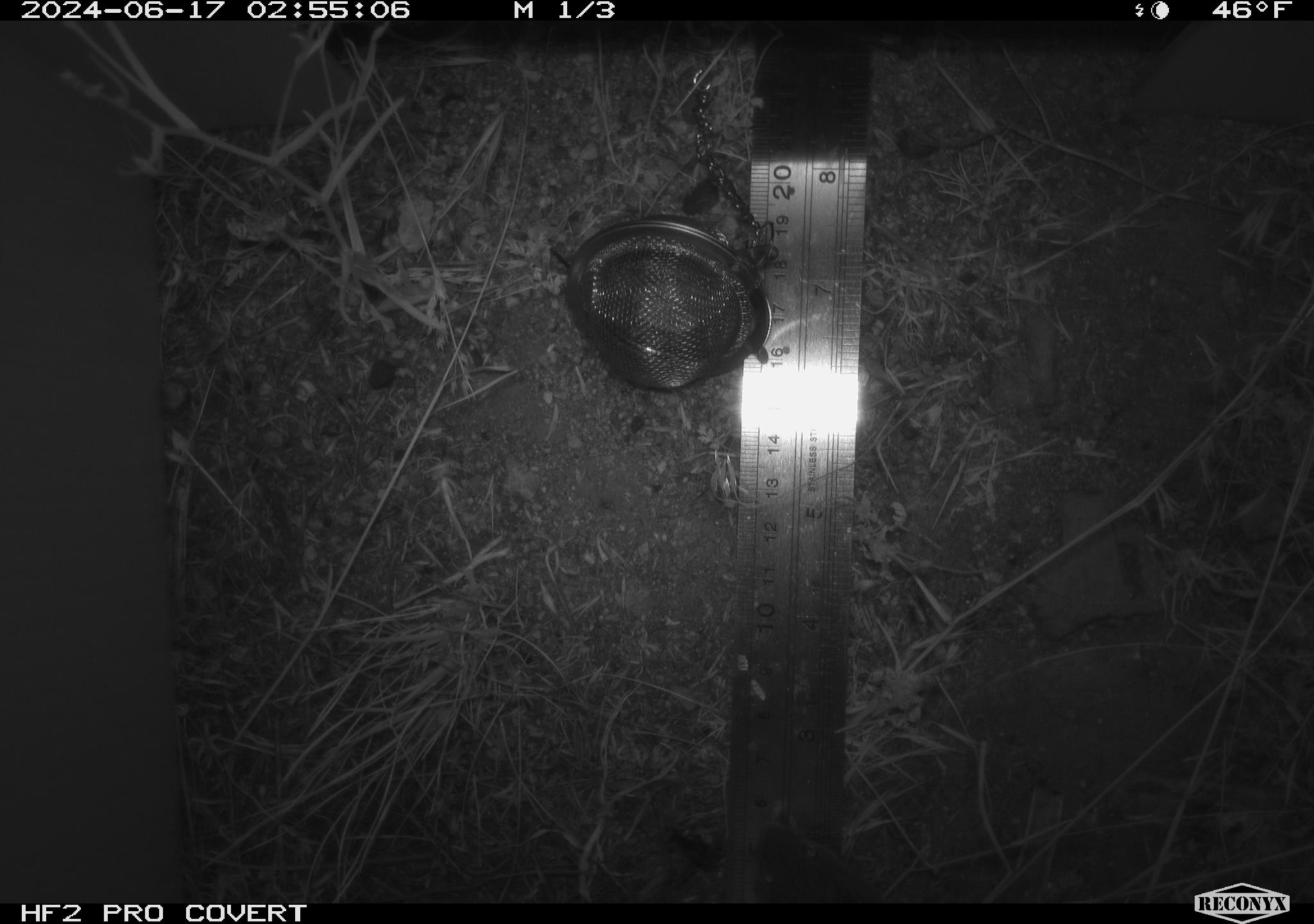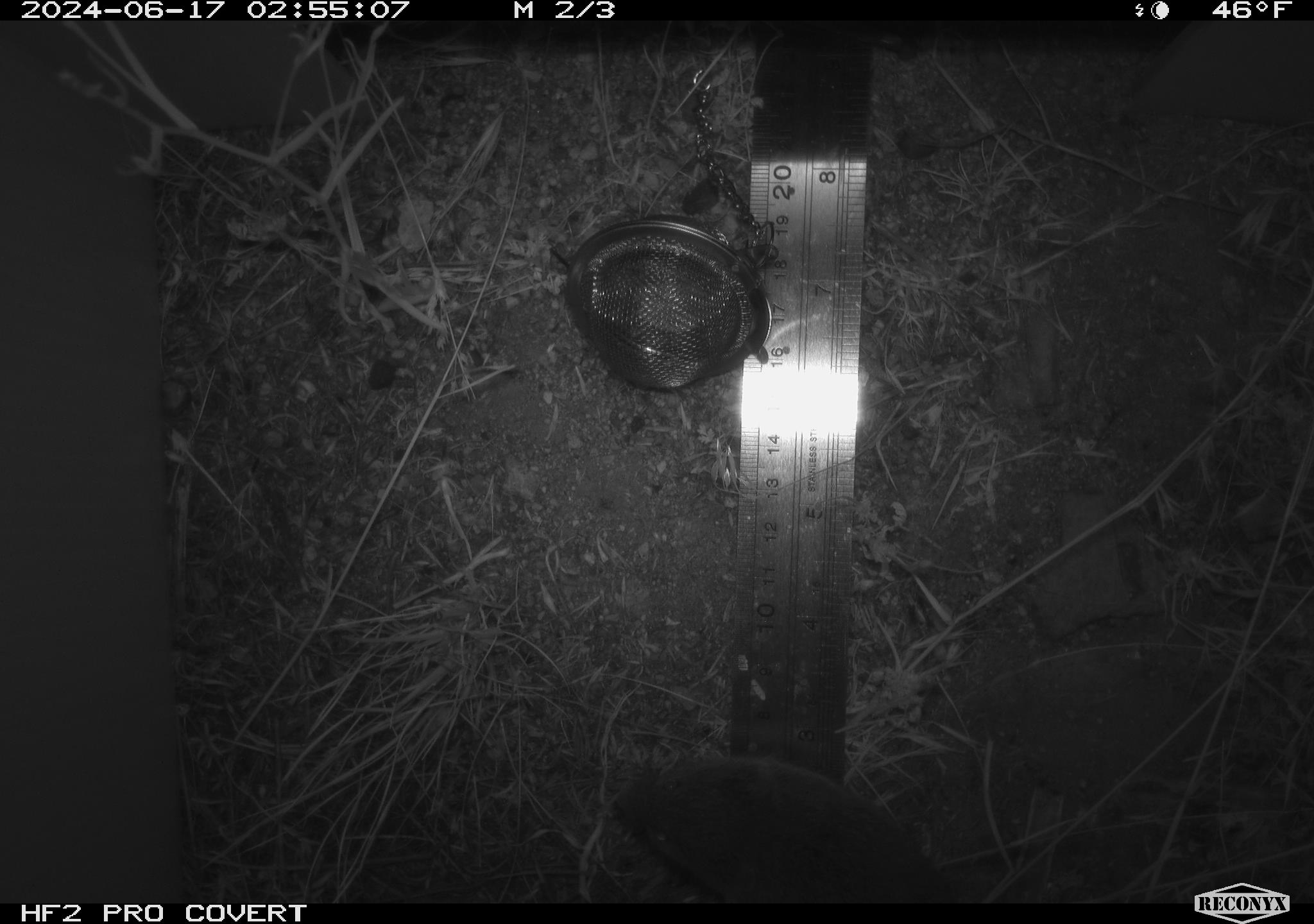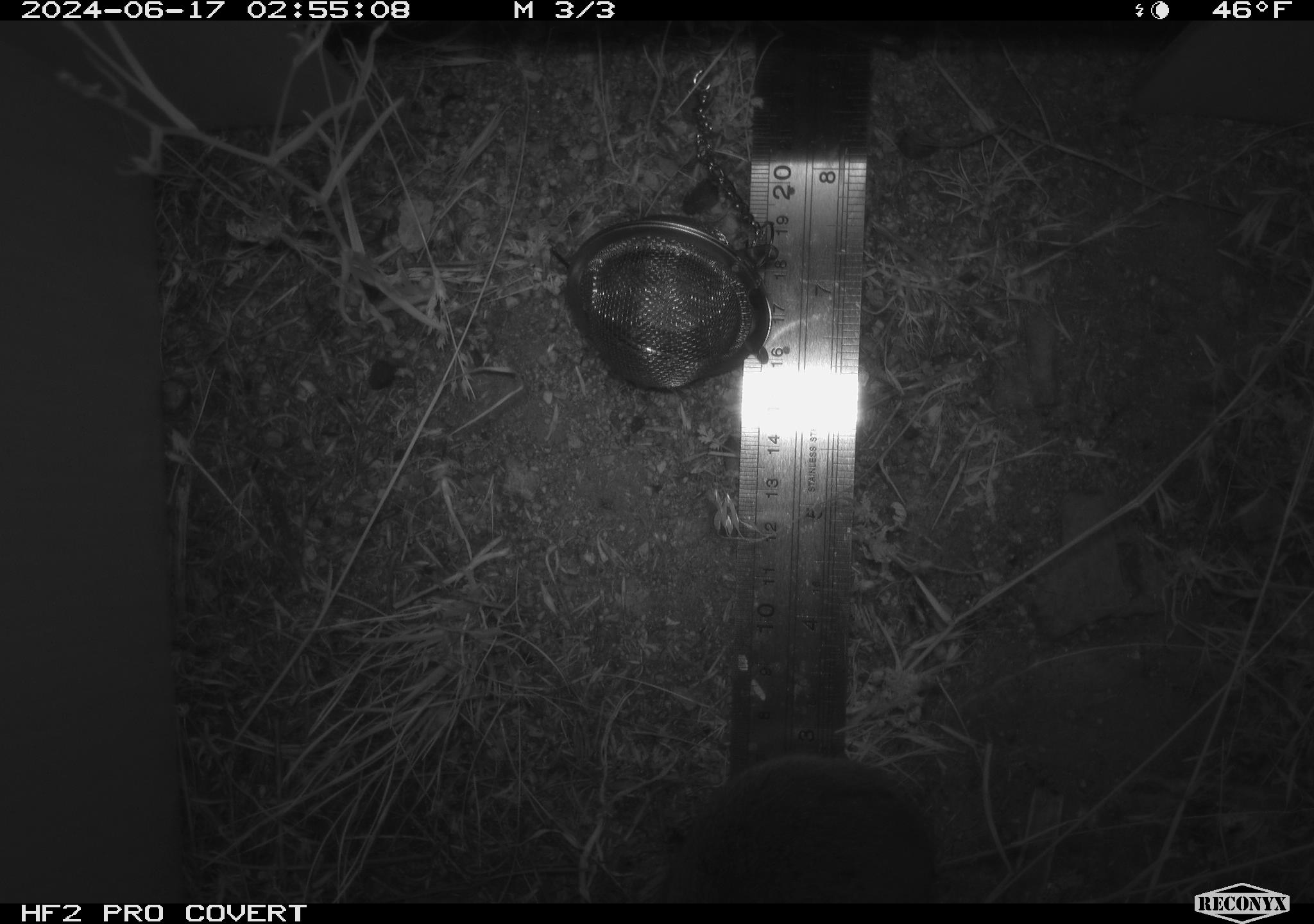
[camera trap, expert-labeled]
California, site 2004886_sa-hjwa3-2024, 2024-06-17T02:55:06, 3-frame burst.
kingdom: Animalia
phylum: Chordata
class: Mammalia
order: Rodentia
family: Cricetidae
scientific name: Cricetidae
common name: hamsters, voles, lemmings, and allies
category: cricetidae family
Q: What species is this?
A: Cricetidae family (hamsters, voles, lemmings, and allies) (Cricetidae).